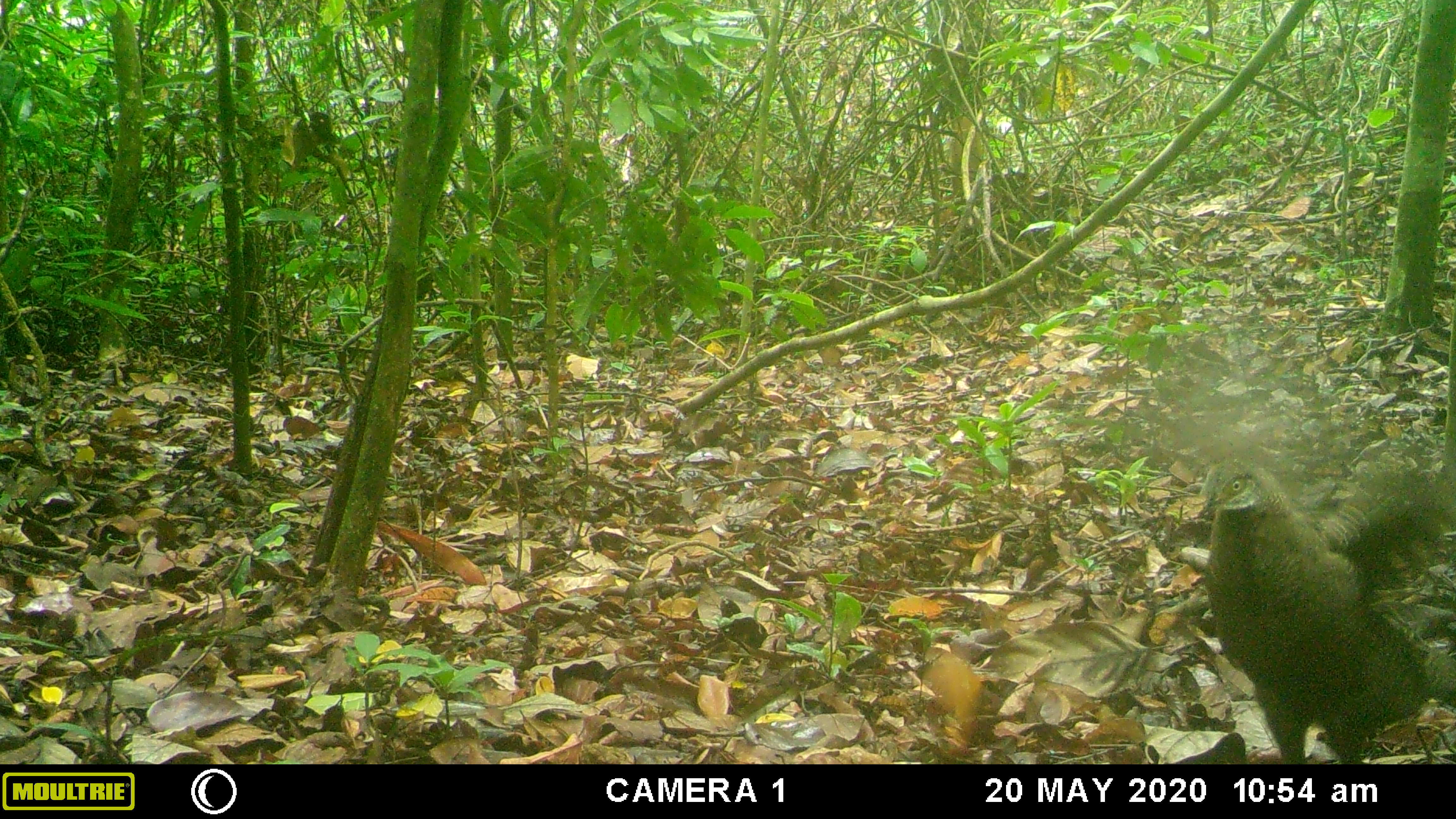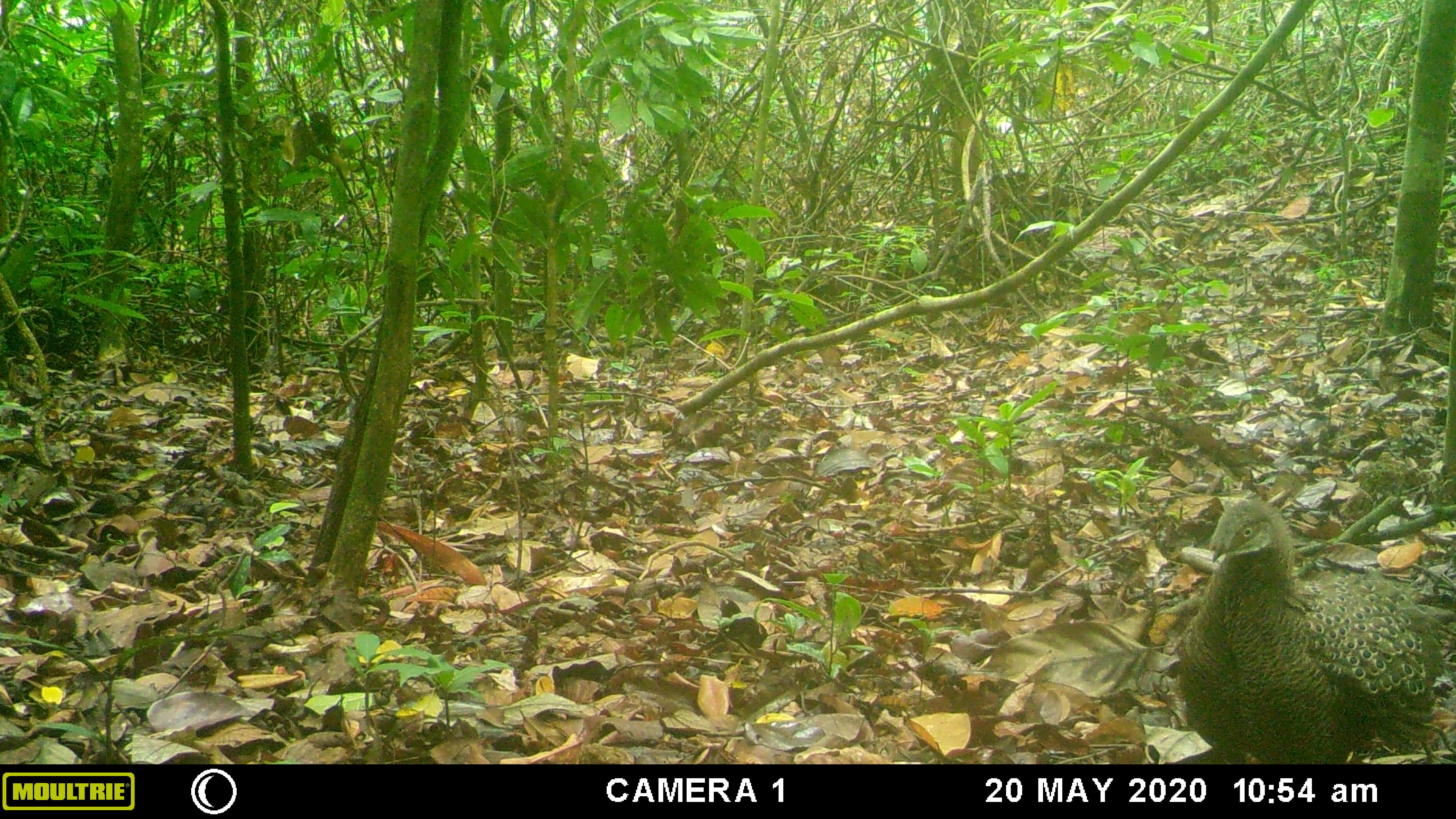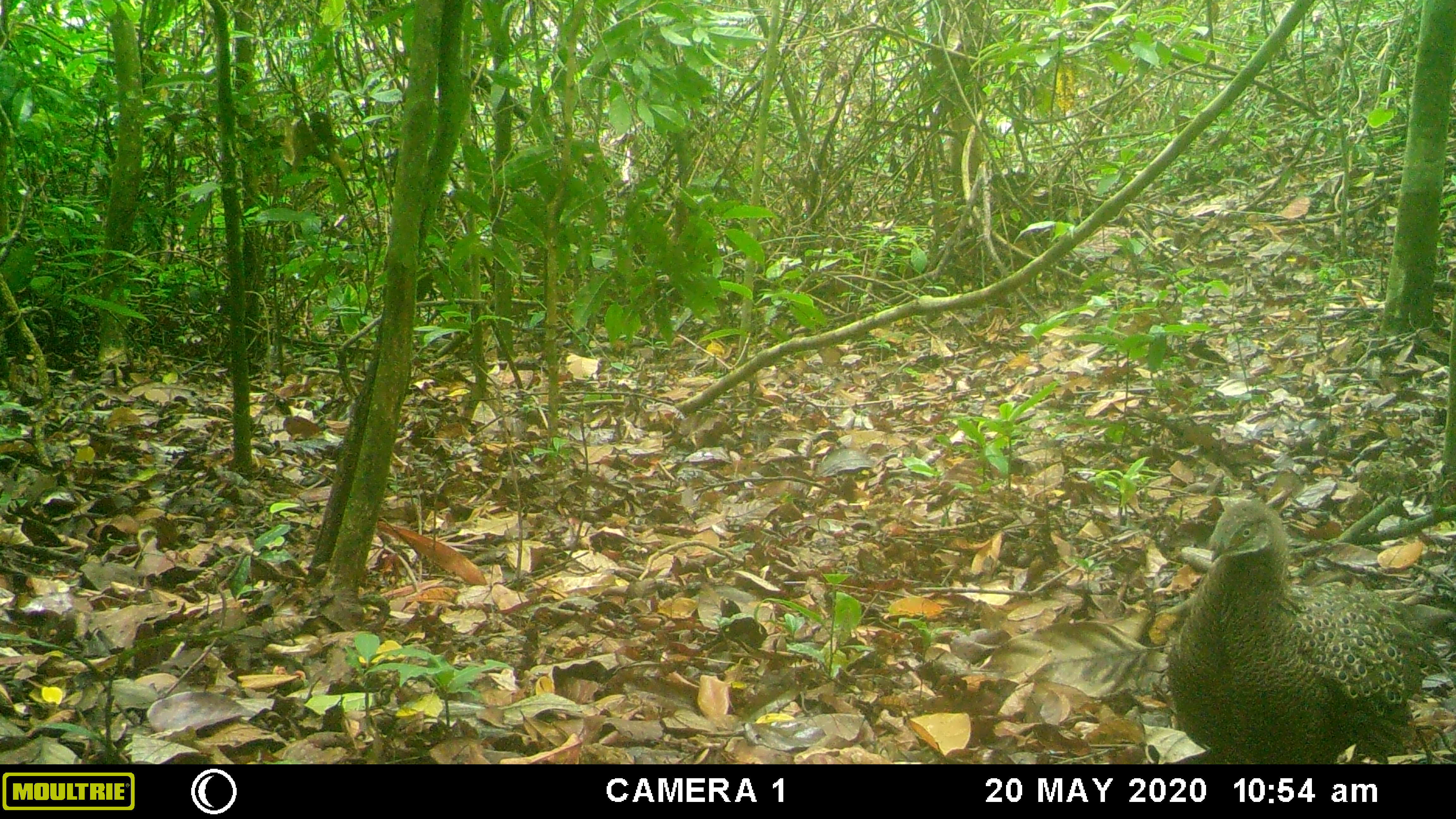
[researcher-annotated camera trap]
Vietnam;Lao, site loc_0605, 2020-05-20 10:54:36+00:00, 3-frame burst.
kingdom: Animalia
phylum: Chordata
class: Aves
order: Galliformes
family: Phasianidae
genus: Polyplectron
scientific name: Polyplectron bicalcaratum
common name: gray peacock-pheasant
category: grey peacock pheasant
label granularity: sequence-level